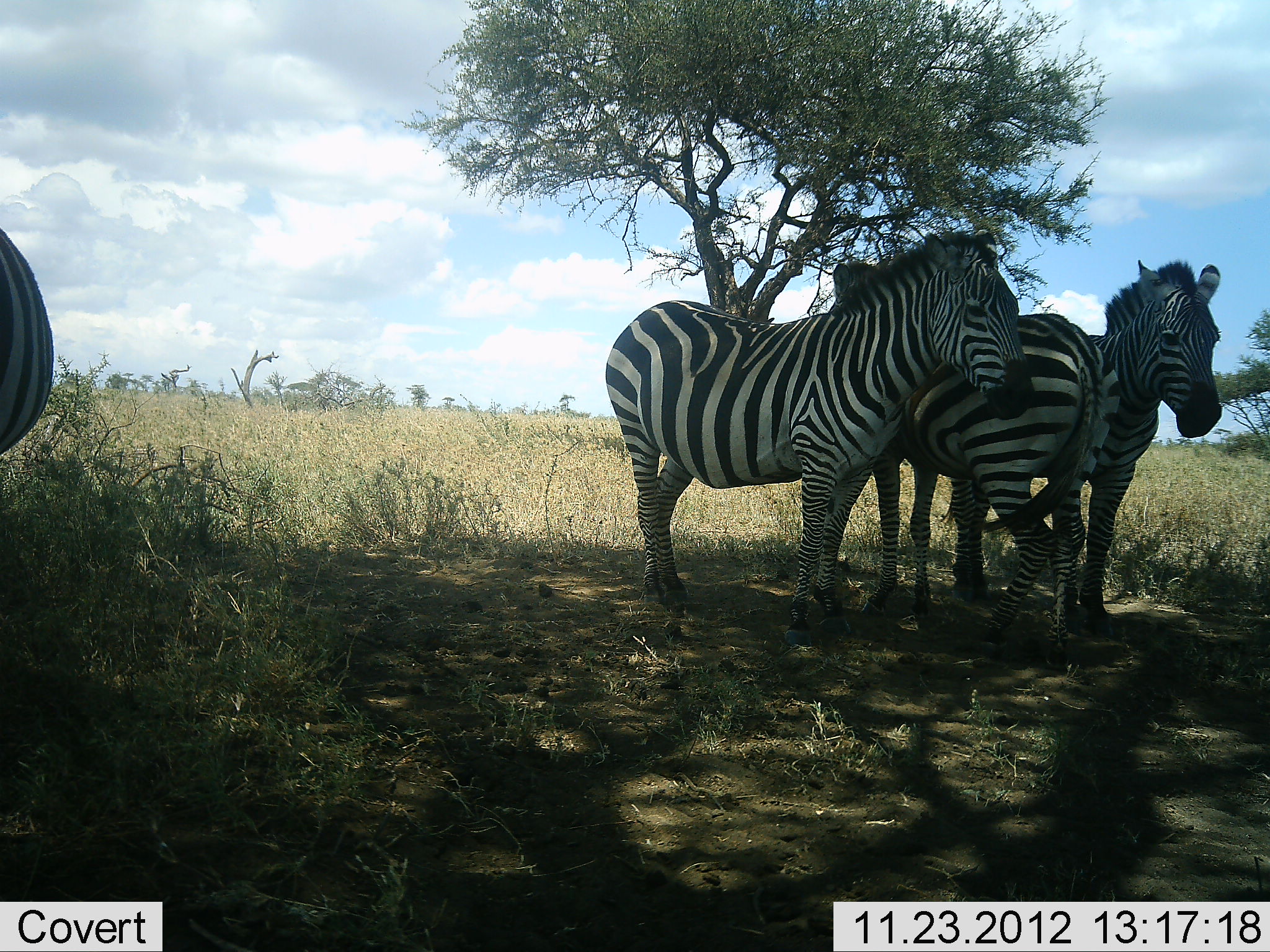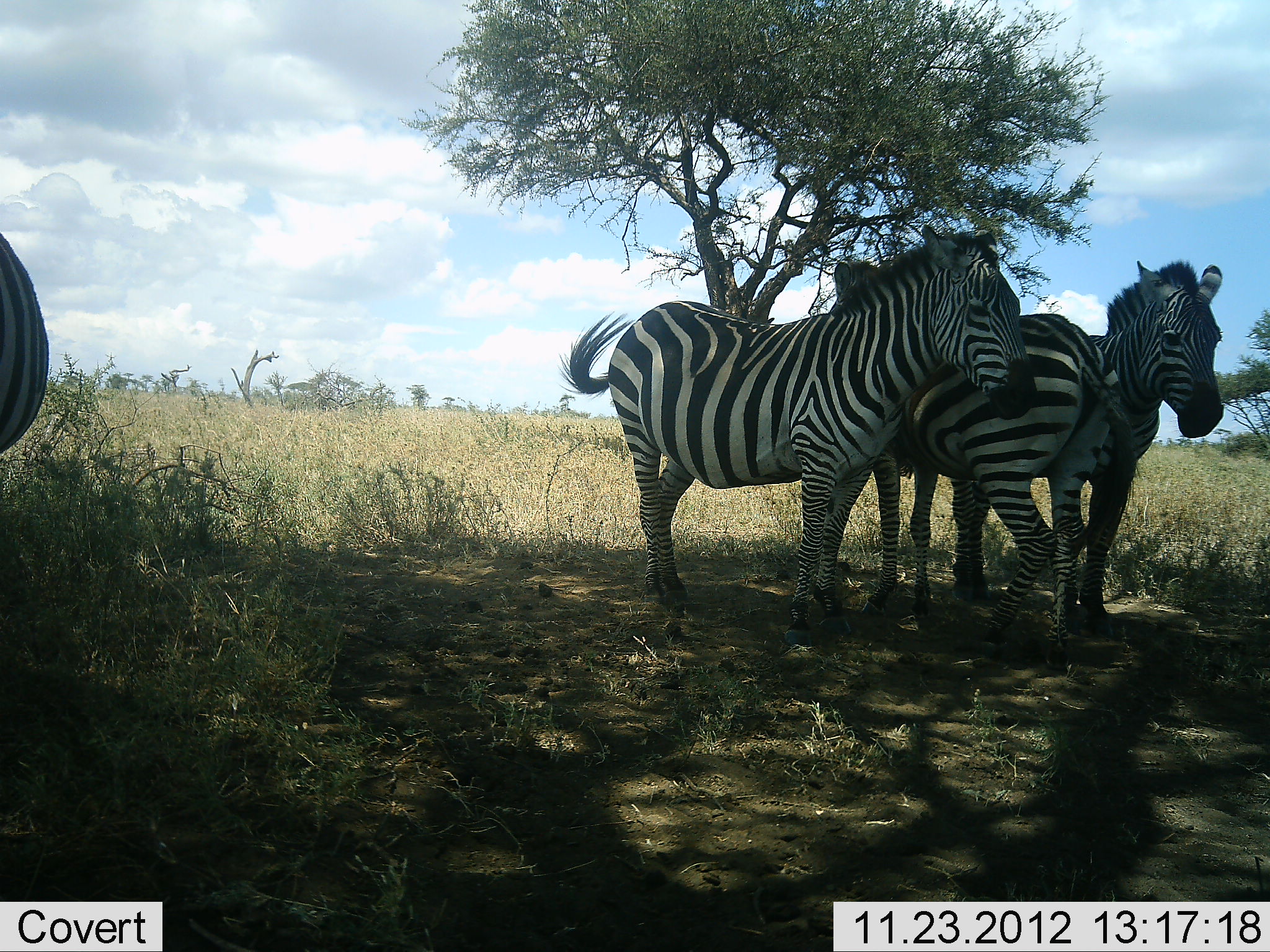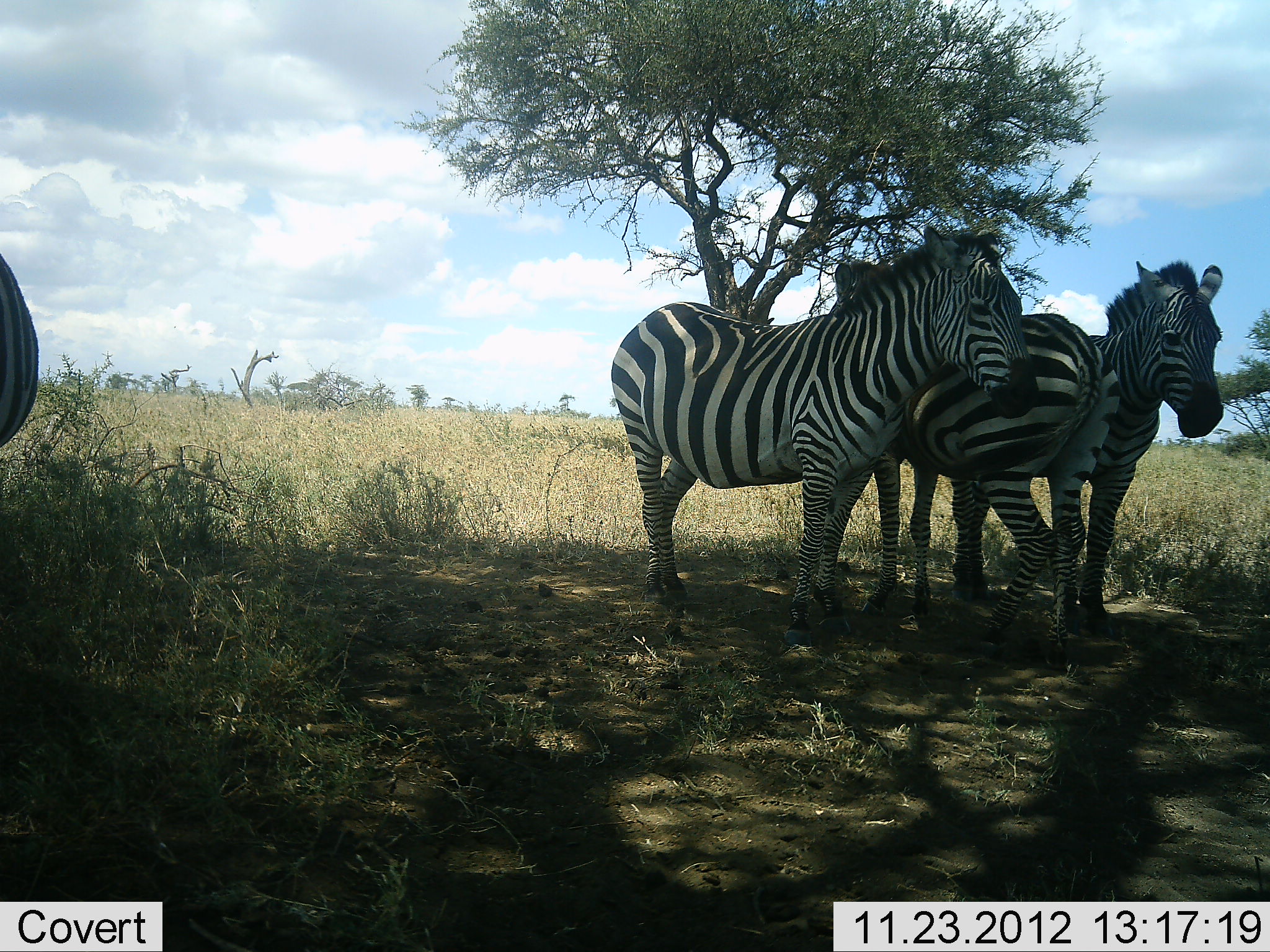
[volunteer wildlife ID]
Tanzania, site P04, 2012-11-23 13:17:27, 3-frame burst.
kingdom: Animalia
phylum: Chordata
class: Mammalia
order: Perissodactyla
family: Equidae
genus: Equus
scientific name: Equus quagga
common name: plains zebra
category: zebra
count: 4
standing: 80%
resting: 20%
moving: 0%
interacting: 10%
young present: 0%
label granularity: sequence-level